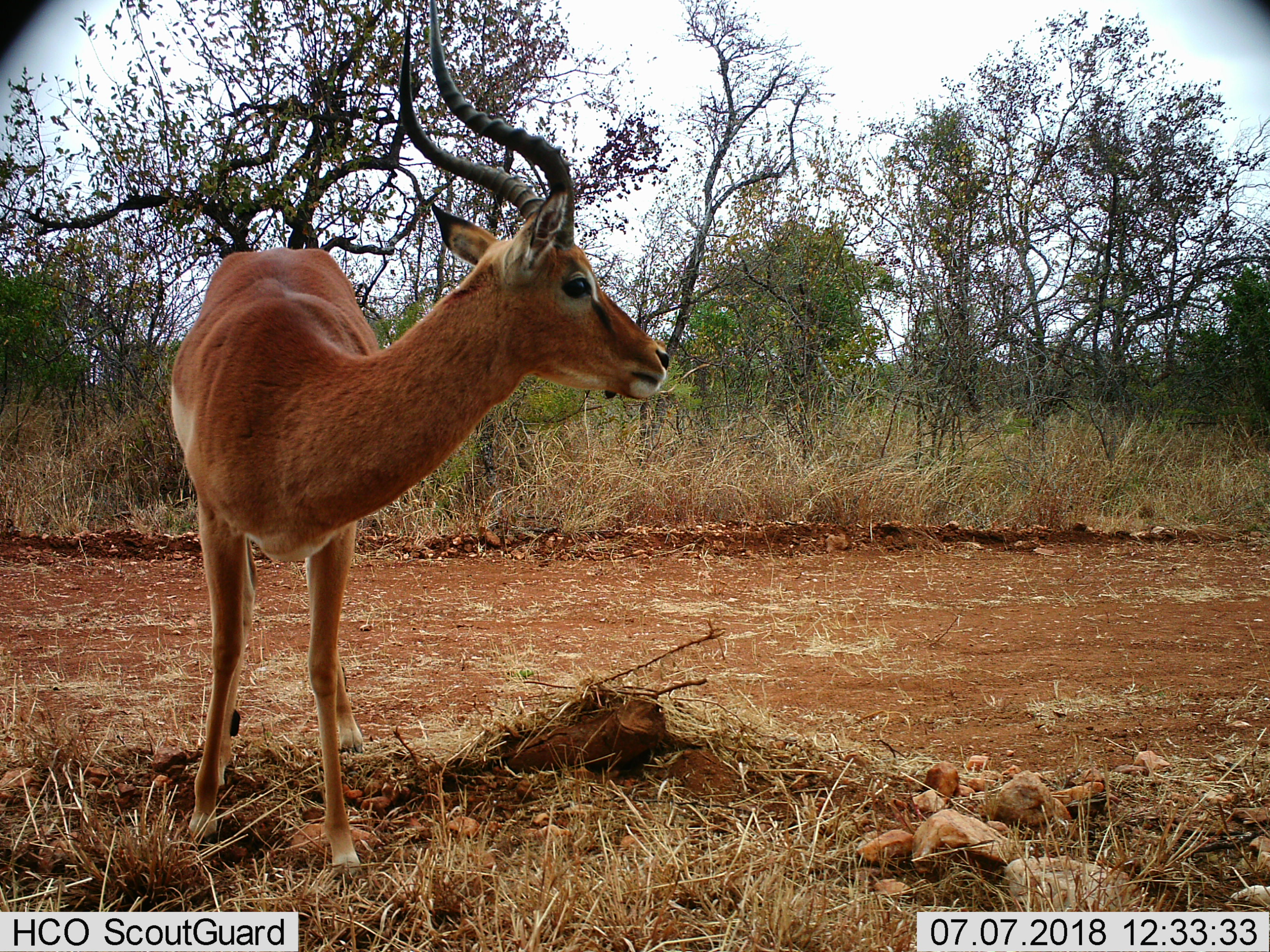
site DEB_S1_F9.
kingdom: Animalia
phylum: Chordata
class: Mammalia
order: Artiodactyla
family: Bovidae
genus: Aepyceros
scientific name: Aepyceros melampus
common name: impala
Impala (Aepyceros melampus), count 1. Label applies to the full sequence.